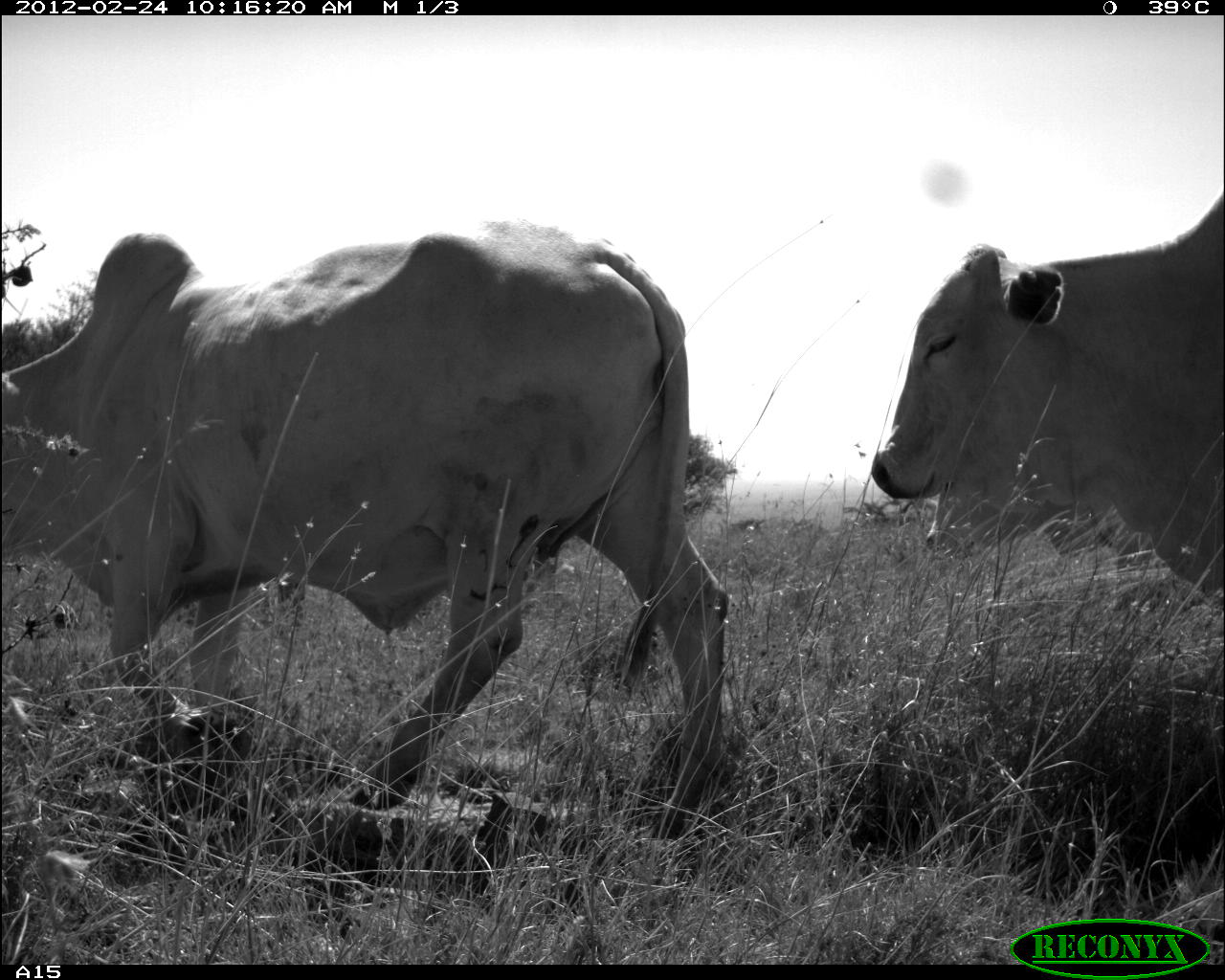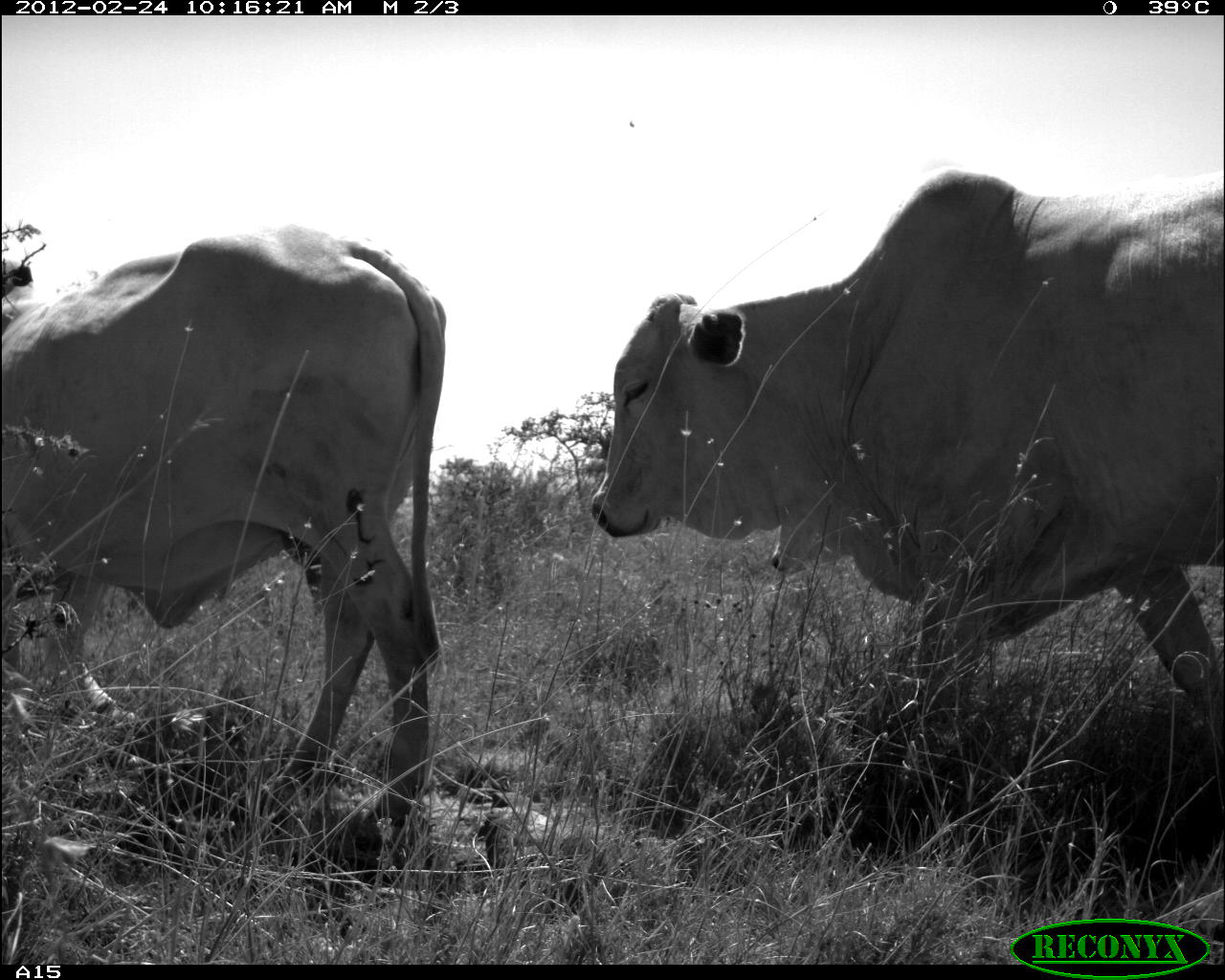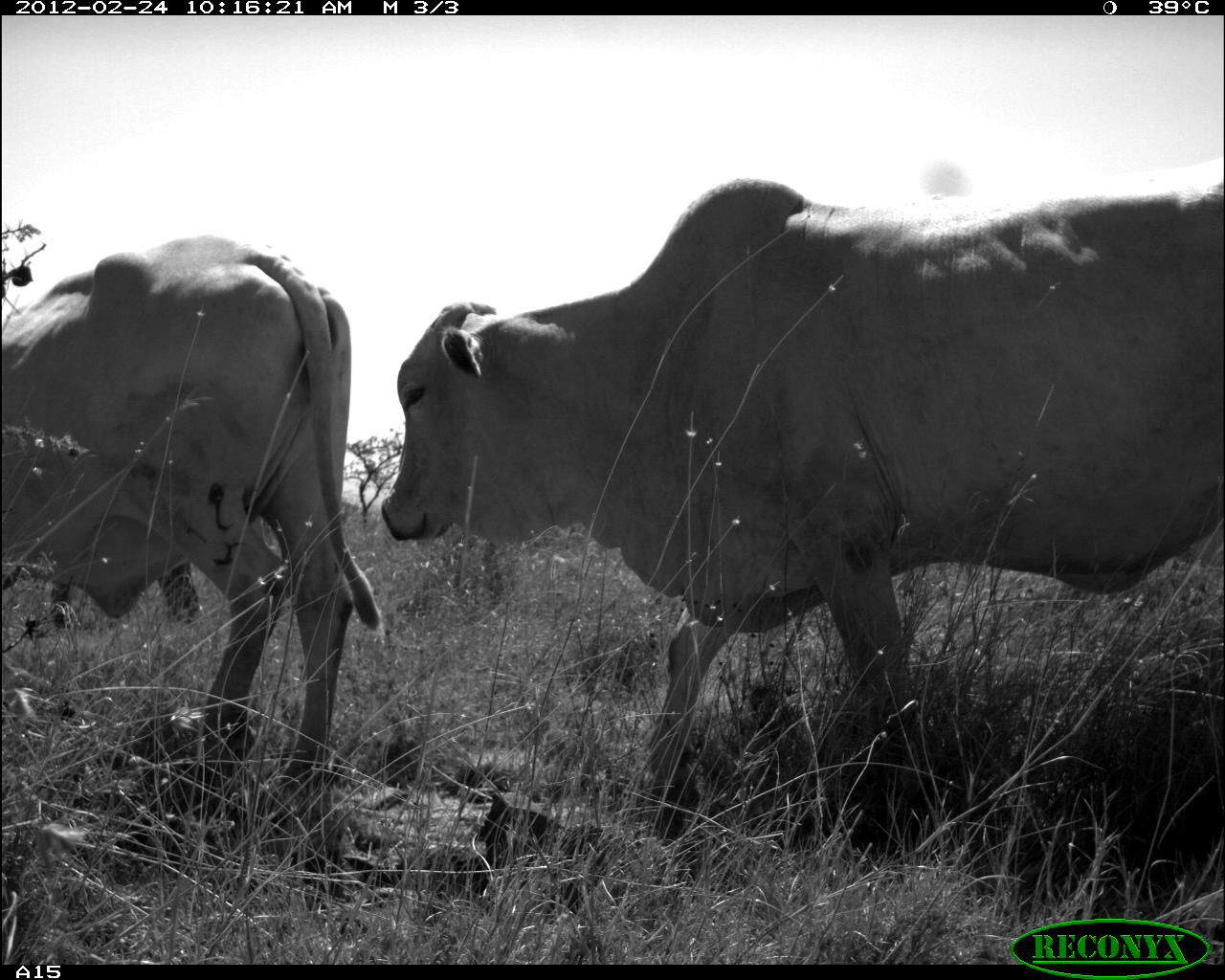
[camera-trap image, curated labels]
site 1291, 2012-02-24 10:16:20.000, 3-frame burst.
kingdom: Animalia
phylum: Chordata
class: Mammalia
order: Artiodactyla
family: Bovidae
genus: Bos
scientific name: Bos taurus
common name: domestic cattle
Bos taurus (domestic cattle), count 2.